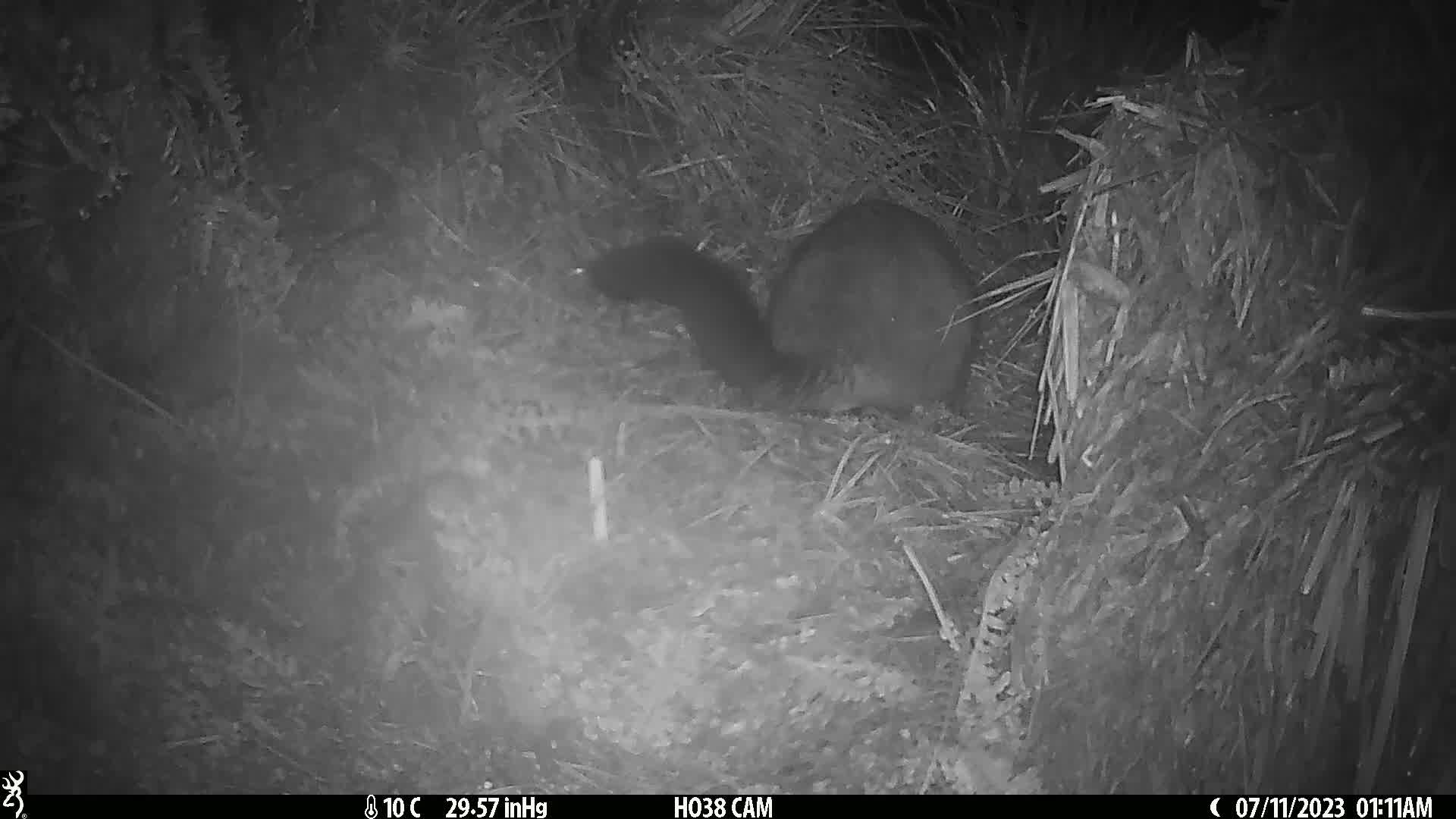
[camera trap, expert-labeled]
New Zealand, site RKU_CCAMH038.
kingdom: Animalia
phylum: Chordata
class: Mammalia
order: Diprotodontia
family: Phalangeridae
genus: Trichosurus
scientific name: Trichosurus vulpecula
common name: common brushtail possum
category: possum